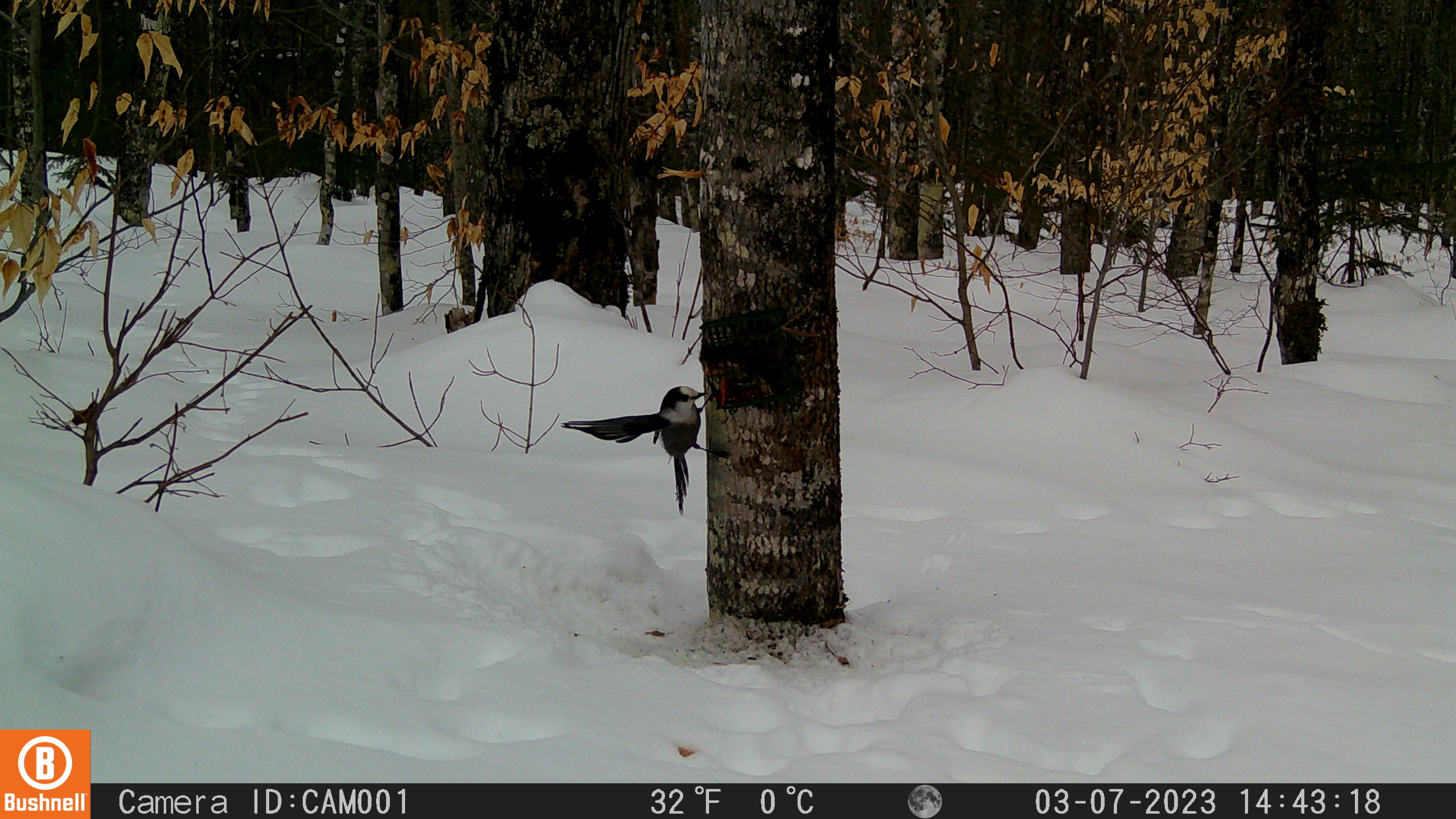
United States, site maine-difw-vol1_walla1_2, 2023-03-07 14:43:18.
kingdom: Animalia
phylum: Chordata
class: Aves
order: Passeriformes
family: Corvidae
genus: Perisoreus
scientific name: Perisoreus canadensis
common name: canada jay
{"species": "canada jay (Perisoreus canadensis)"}